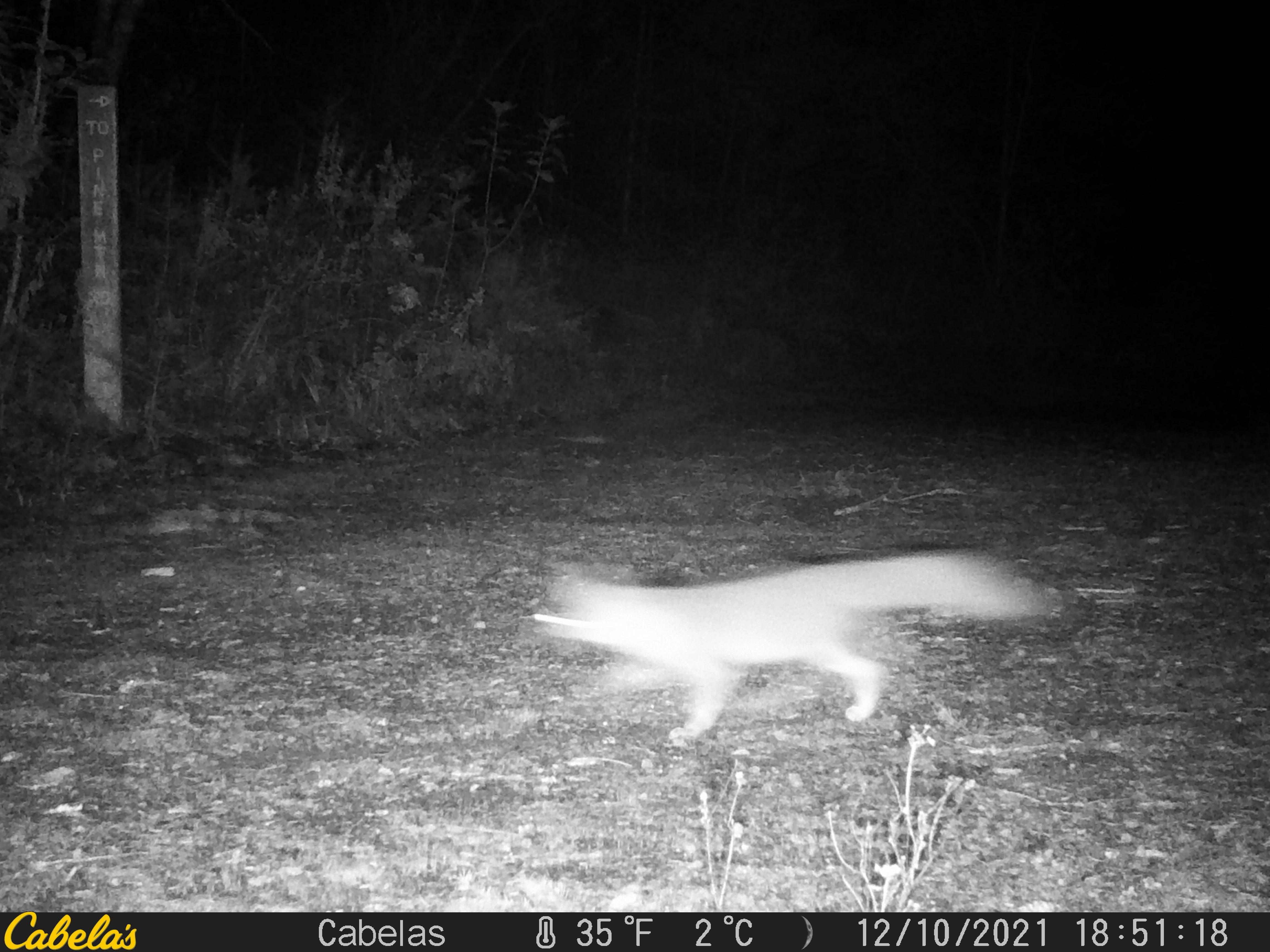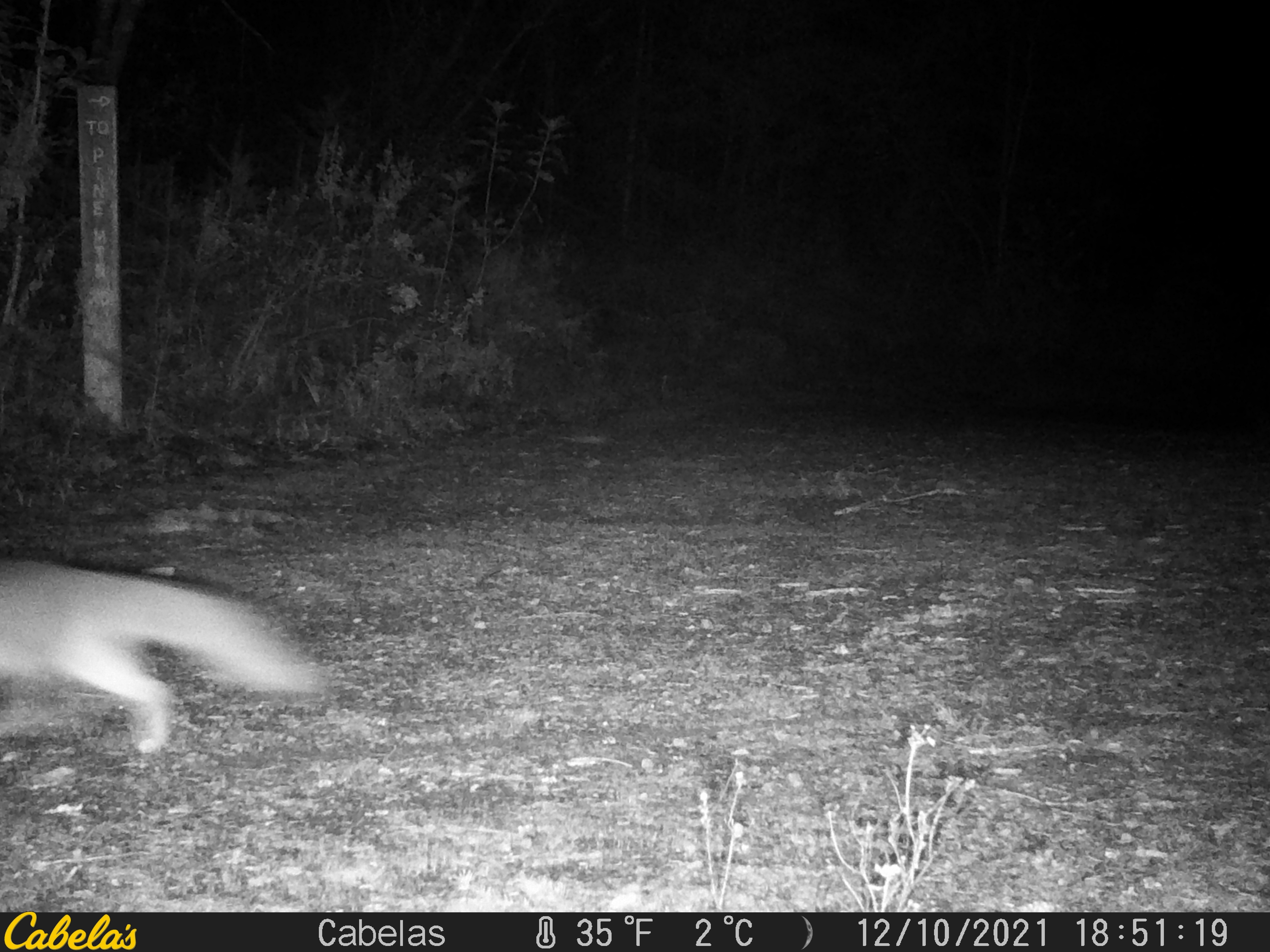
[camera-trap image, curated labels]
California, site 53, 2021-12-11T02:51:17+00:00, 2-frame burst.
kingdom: Animalia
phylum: Chordata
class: Mammalia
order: Carnivora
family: Canidae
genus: Urocyon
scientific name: Urocyon cinereoargenteus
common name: gray fox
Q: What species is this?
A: Gray fox (Urocyon cinereoargenteus).